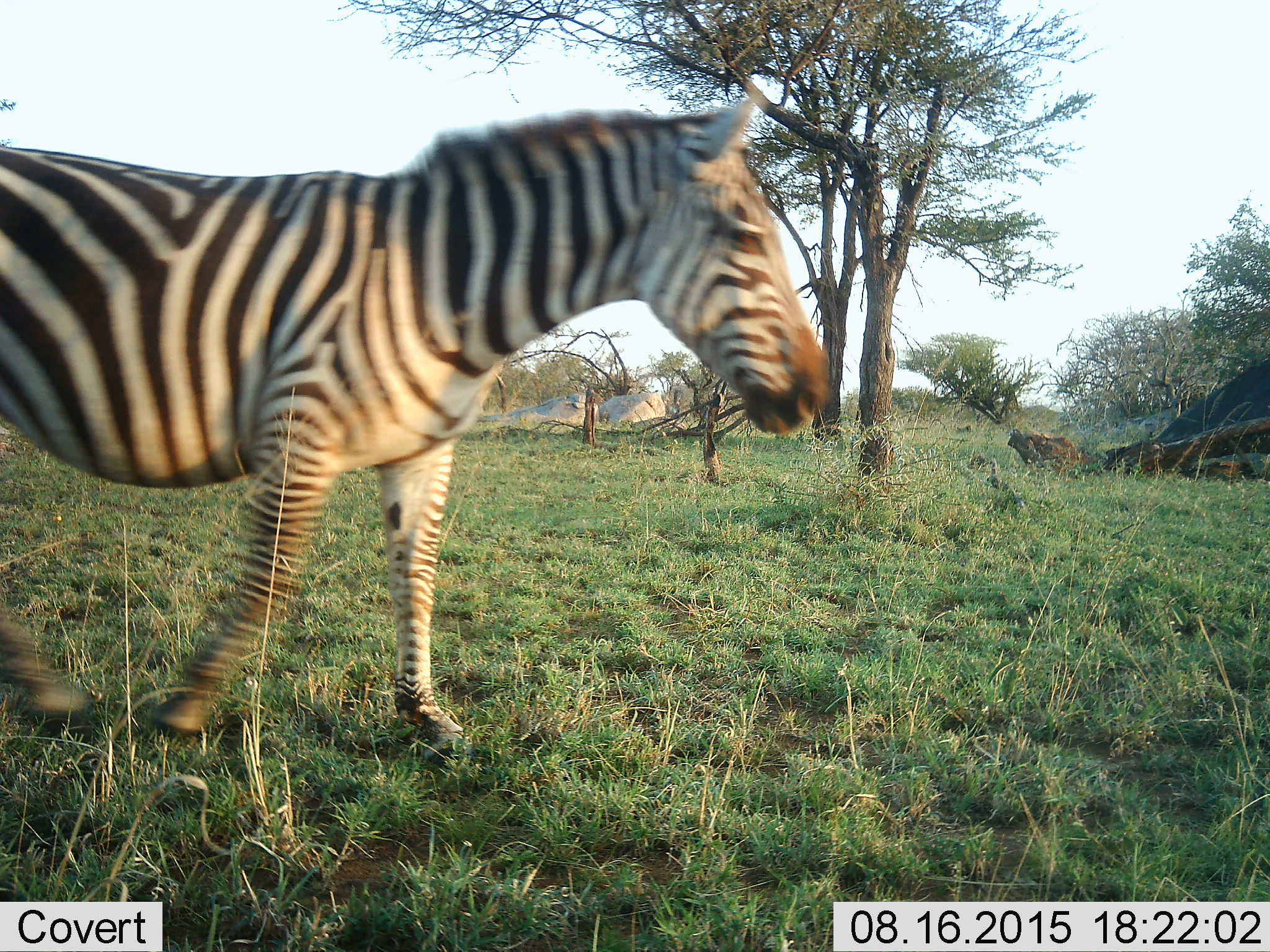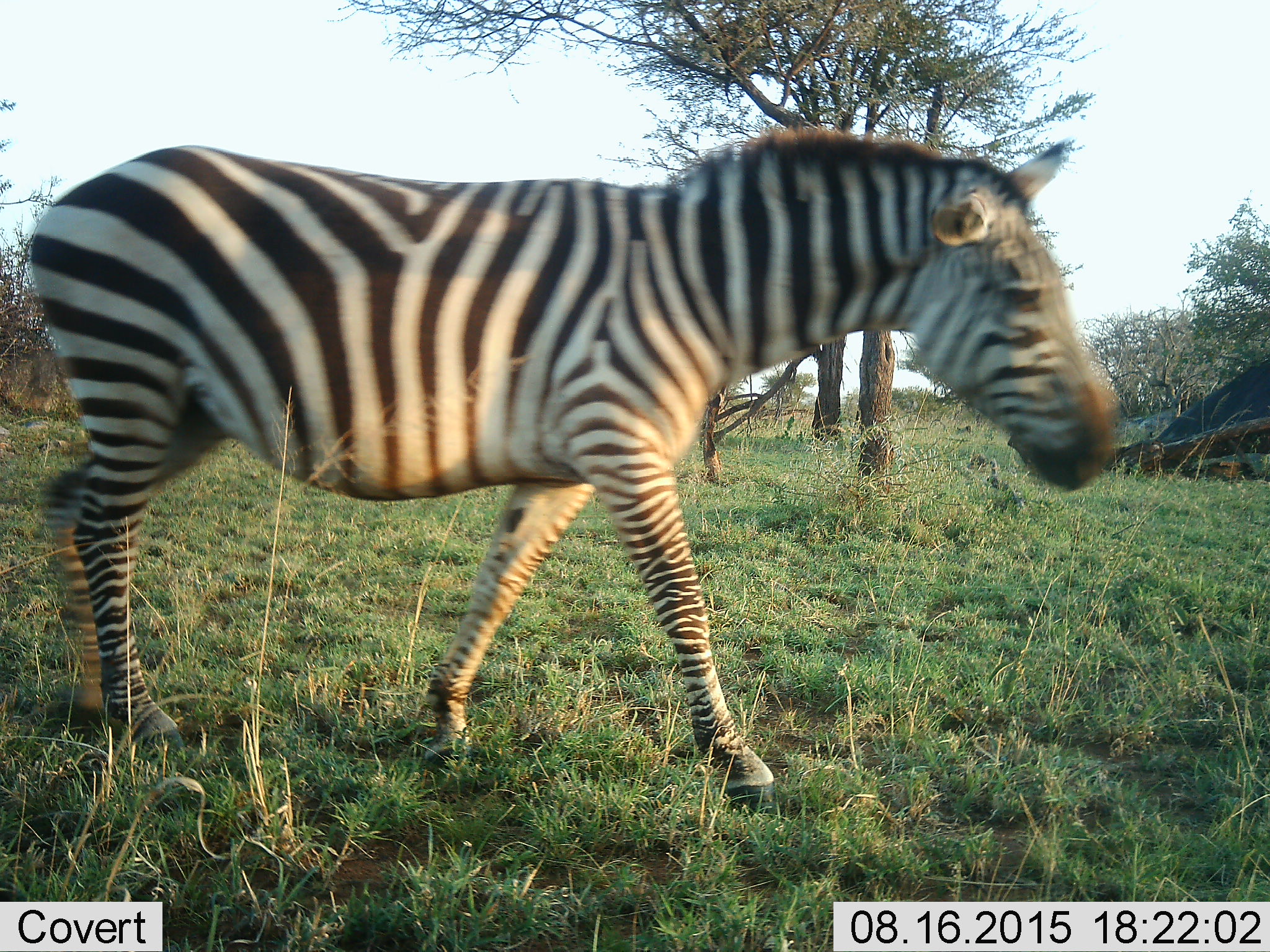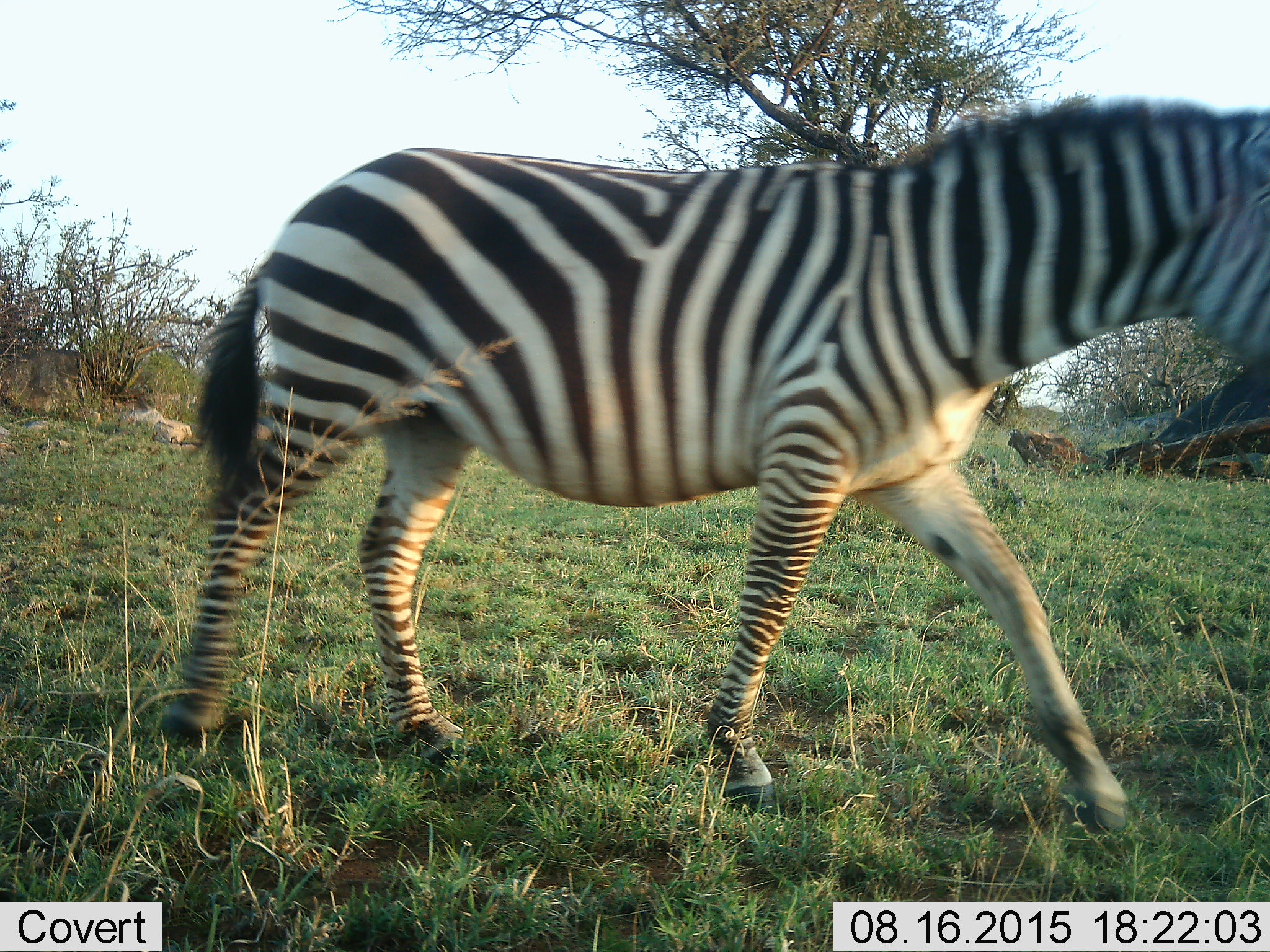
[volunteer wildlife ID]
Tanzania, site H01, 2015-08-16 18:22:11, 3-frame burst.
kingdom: Animalia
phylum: Chordata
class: Mammalia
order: Perissodactyla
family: Equidae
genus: Equus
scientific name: Equus quagga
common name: plains zebra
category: zebra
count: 1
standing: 0%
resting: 0%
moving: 100%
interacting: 0%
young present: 0%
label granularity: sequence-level